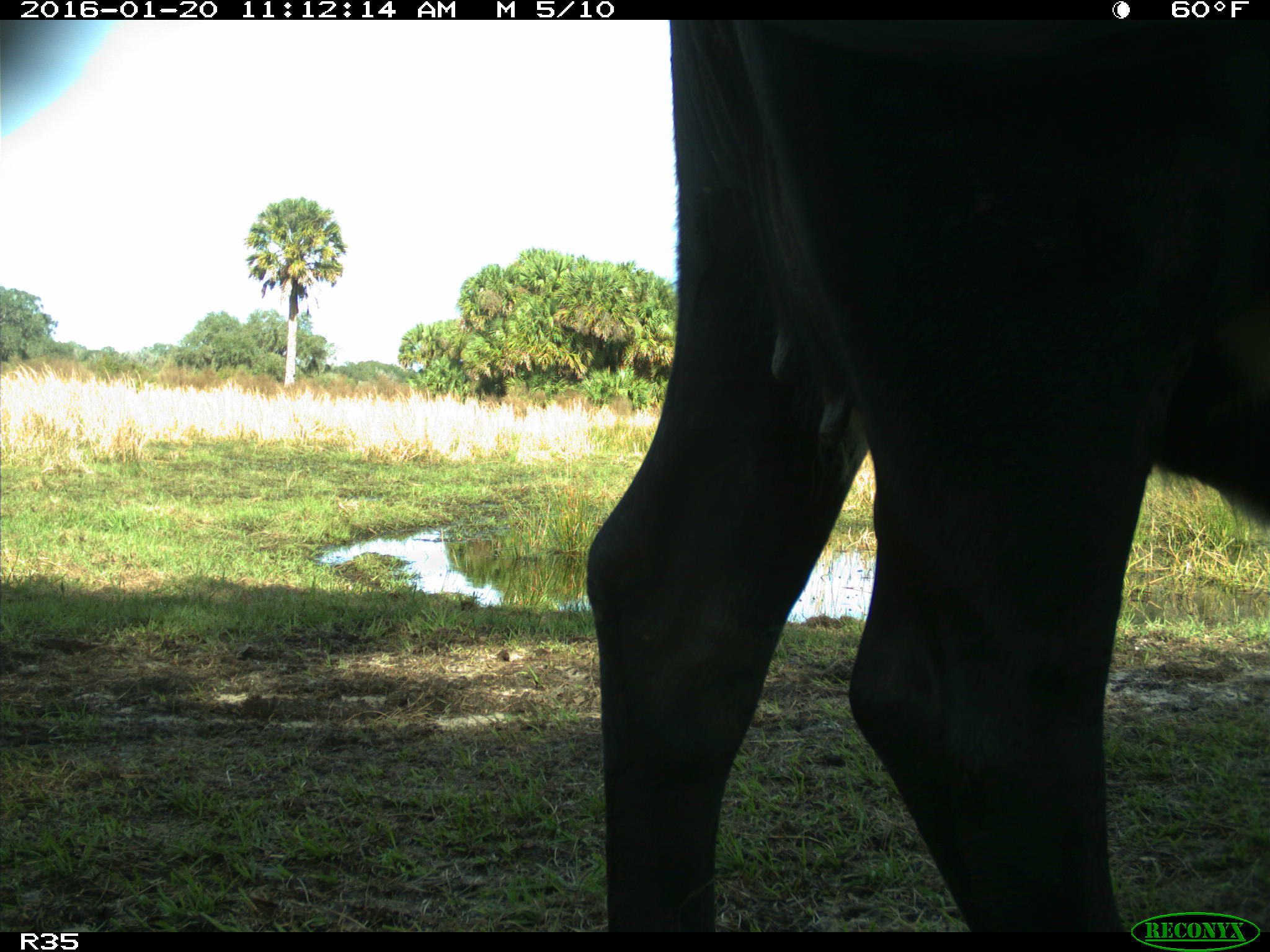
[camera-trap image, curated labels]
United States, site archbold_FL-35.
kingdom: Animalia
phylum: Chordata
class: Mammalia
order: Artiodactyla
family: Bovidae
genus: Bos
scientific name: Bos taurus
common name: domestic cow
Bos taurus (domestic cow).